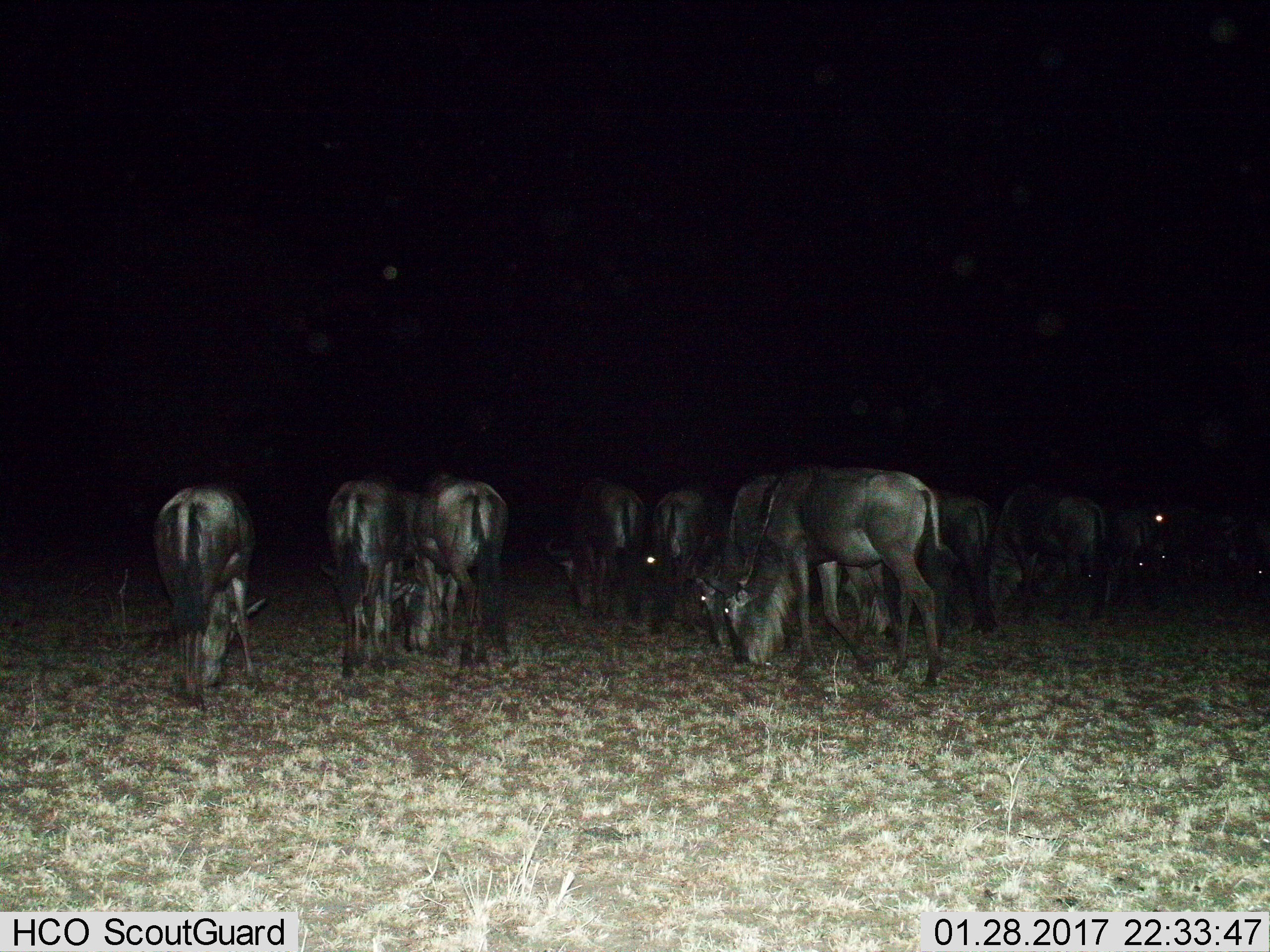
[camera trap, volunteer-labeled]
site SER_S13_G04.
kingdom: Animalia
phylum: Chordata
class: Mammalia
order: Artiodactyla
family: Bovidae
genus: Connochaetes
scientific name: Connochaetes taurinus taurinus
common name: blue wildebeest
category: wildebeestblue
Wildebeestblue (blue wildebeest) (Connochaetes taurinus taurinus), count 11-50. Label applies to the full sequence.